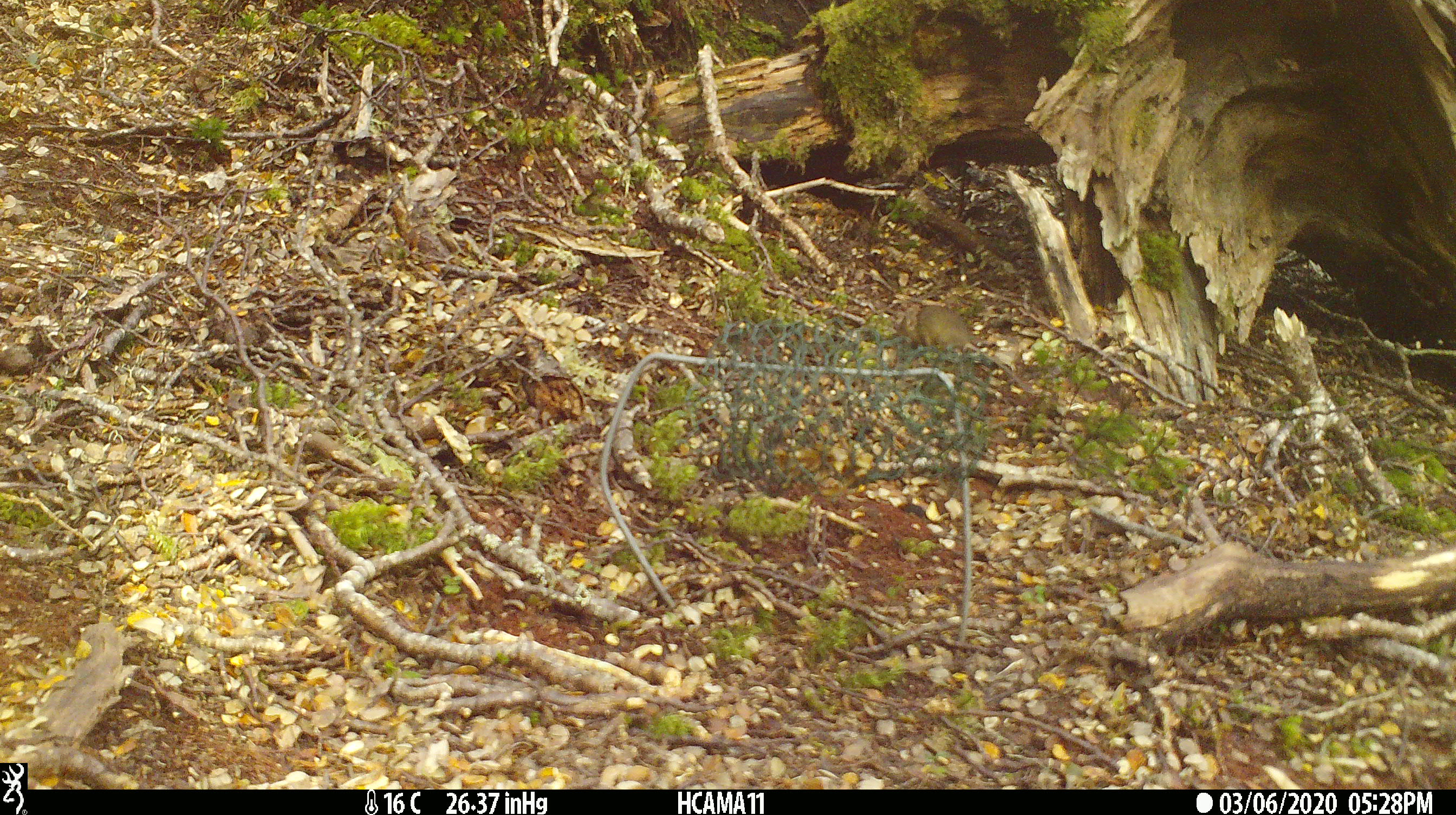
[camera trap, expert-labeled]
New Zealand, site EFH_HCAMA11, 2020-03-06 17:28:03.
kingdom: Animalia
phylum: Chordata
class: Mammalia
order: Rodentia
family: Muridae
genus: Mus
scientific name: Mus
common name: mouse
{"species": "mouse (Mus)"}